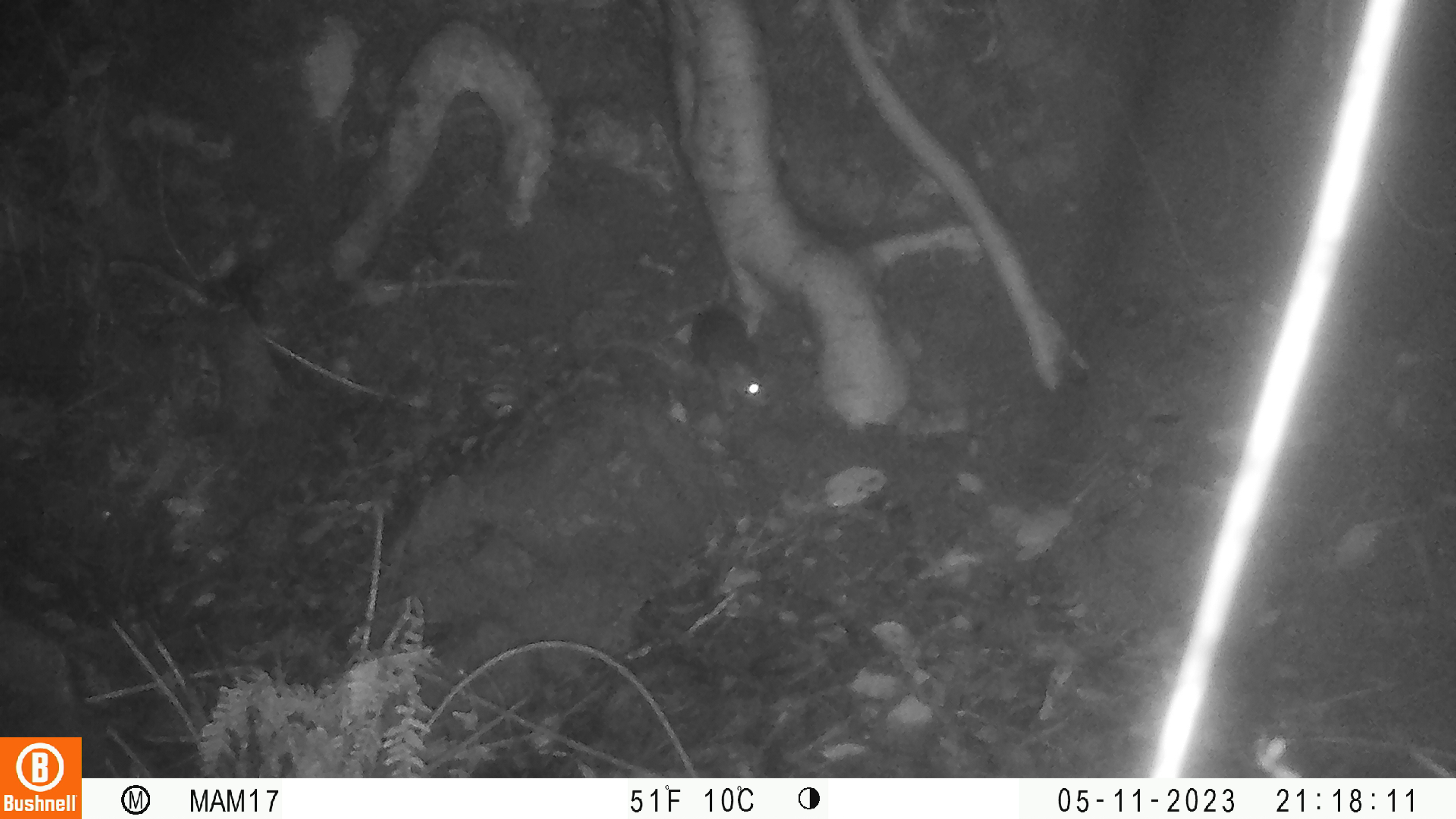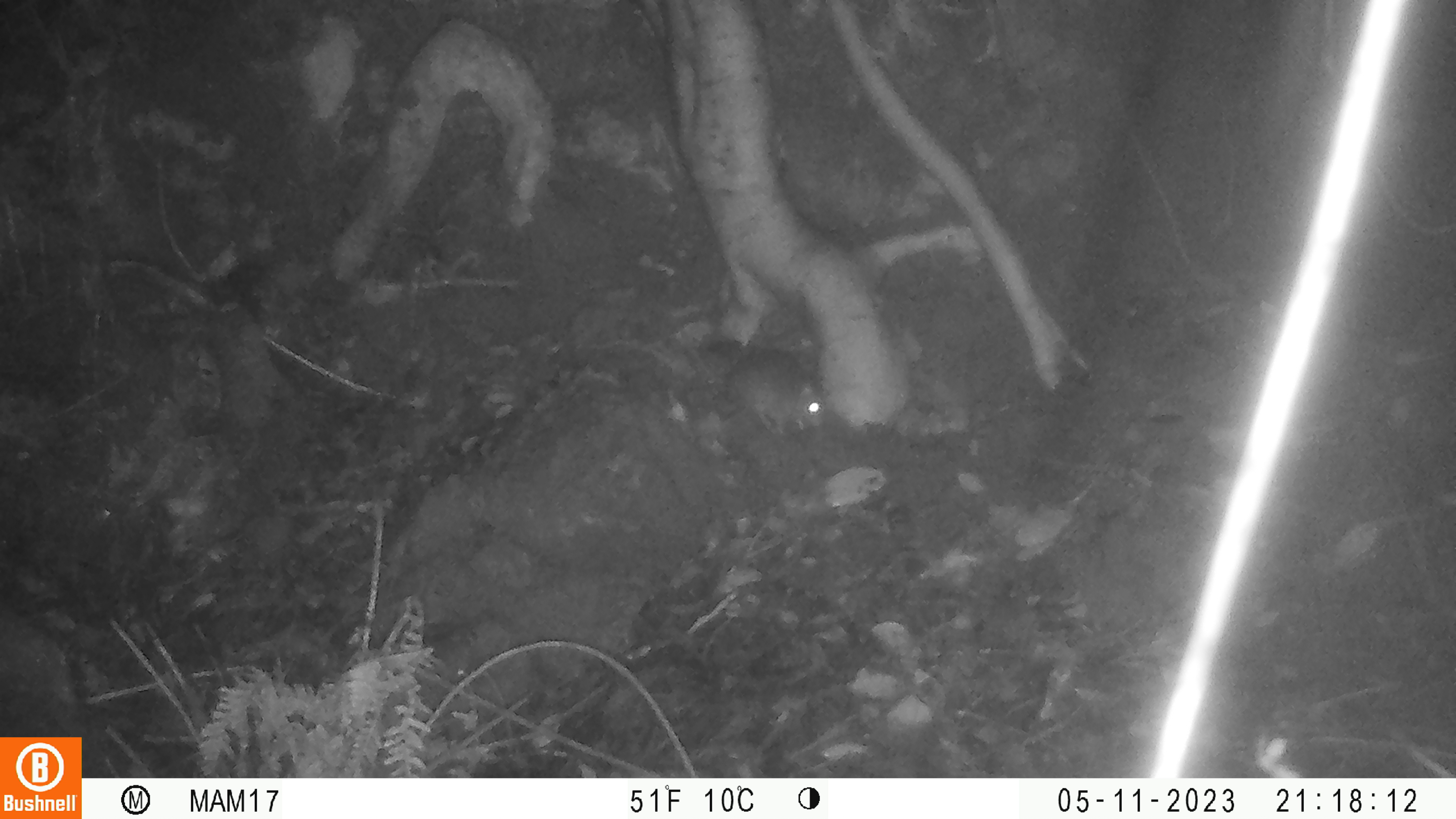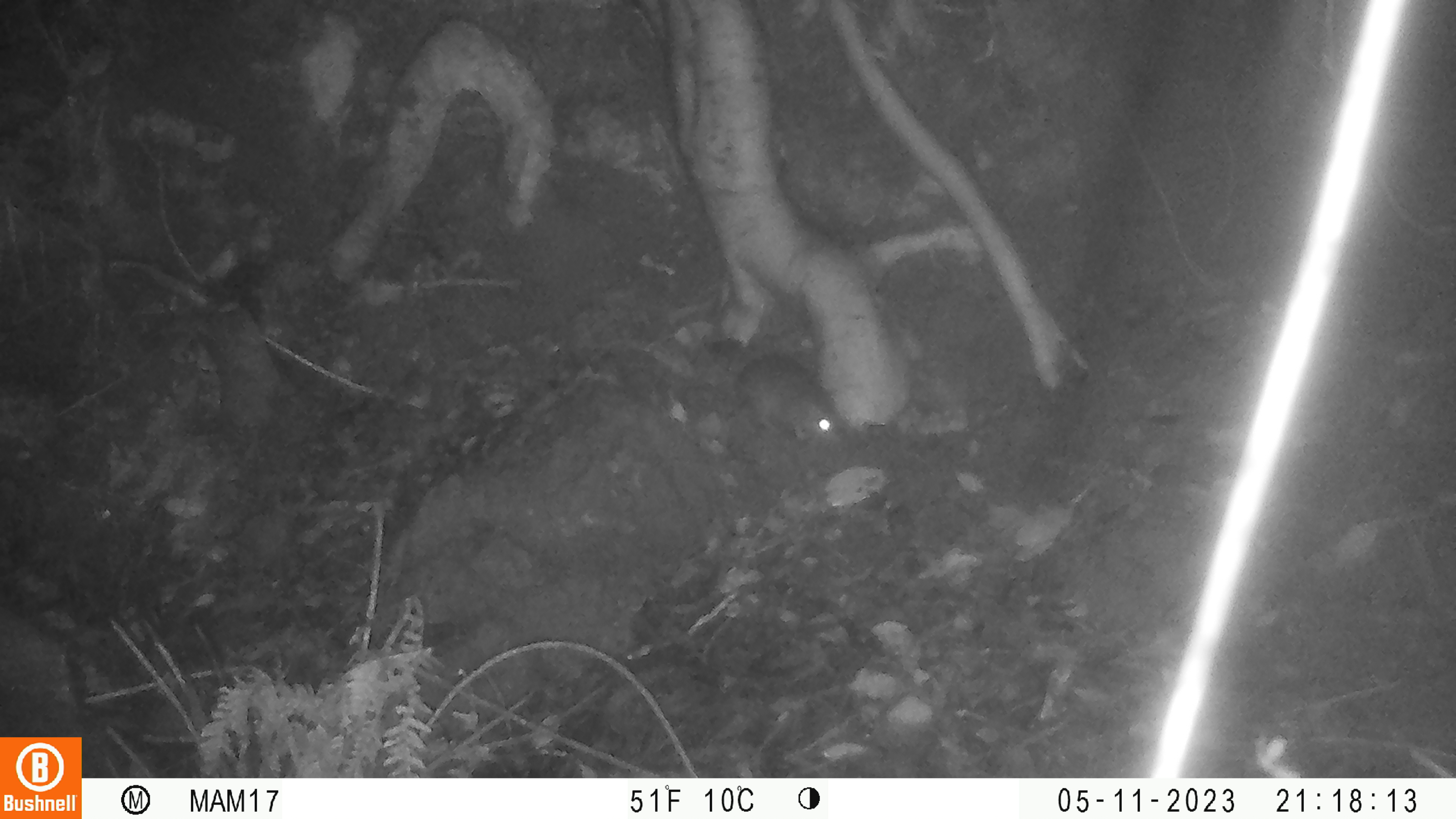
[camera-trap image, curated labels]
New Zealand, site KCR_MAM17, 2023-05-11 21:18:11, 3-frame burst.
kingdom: Animalia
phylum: Chordata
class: Mammalia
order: Rodentia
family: Muridae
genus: Rattus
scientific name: Rattus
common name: rat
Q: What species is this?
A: Rat (Rattus).